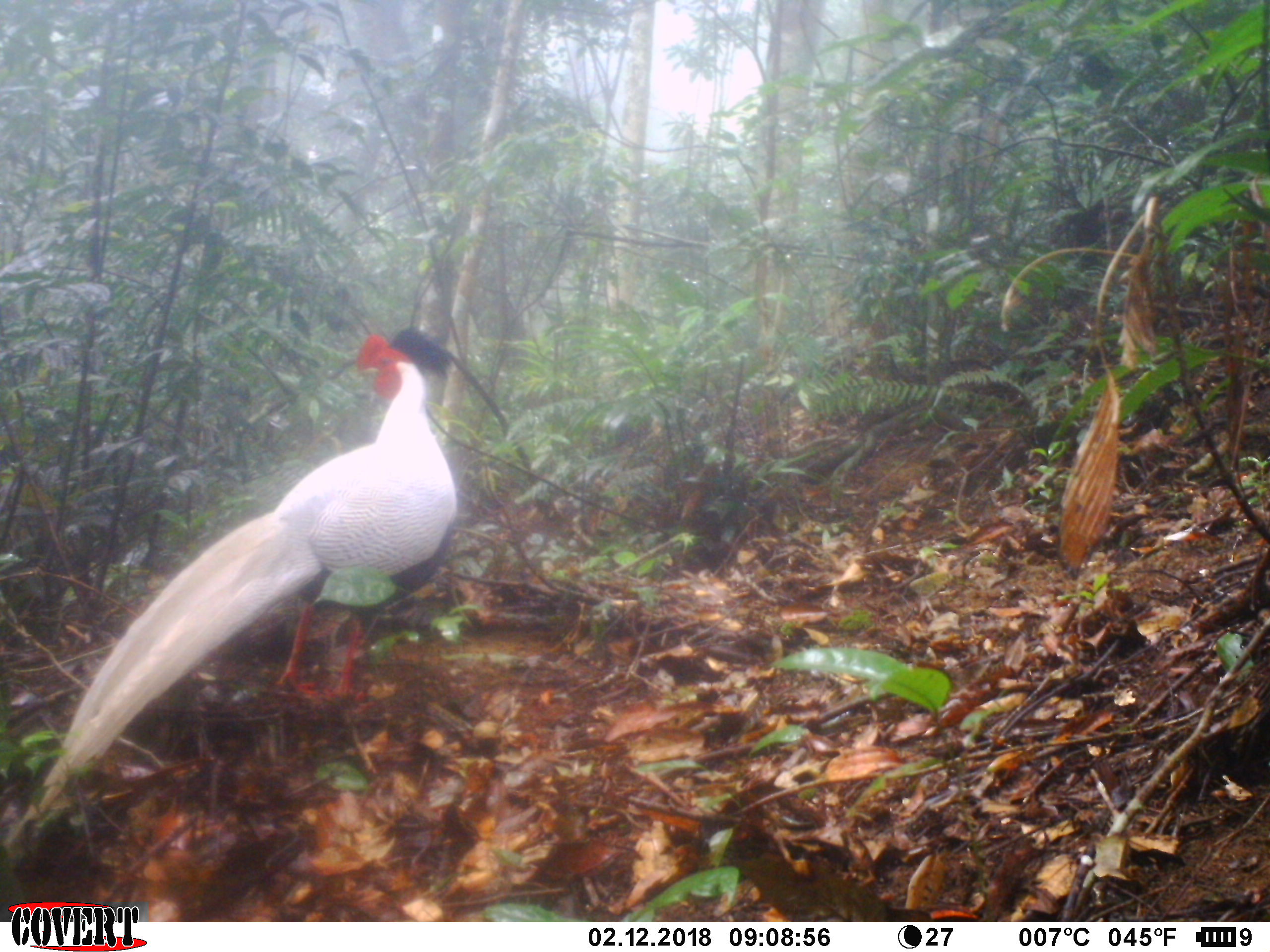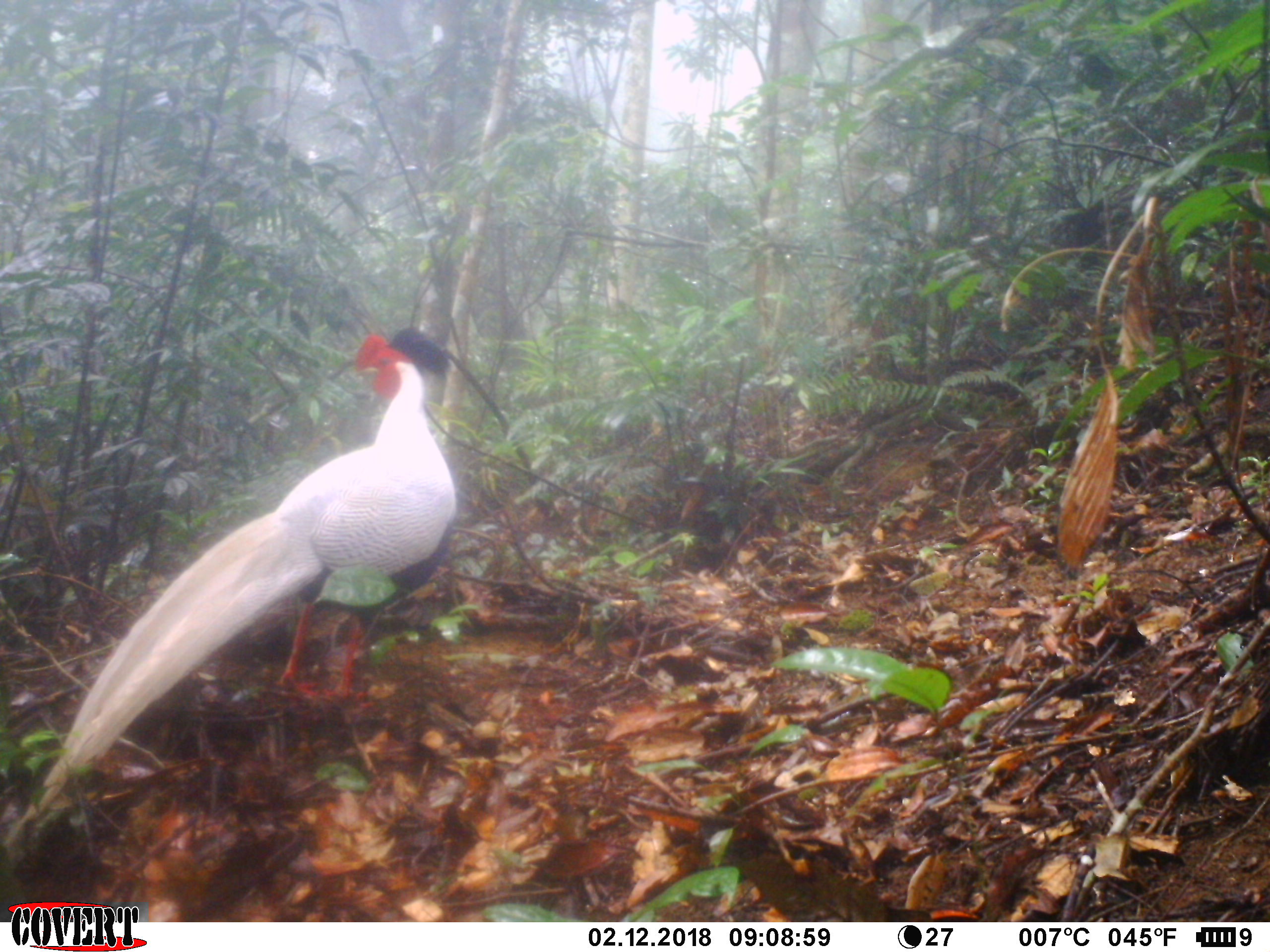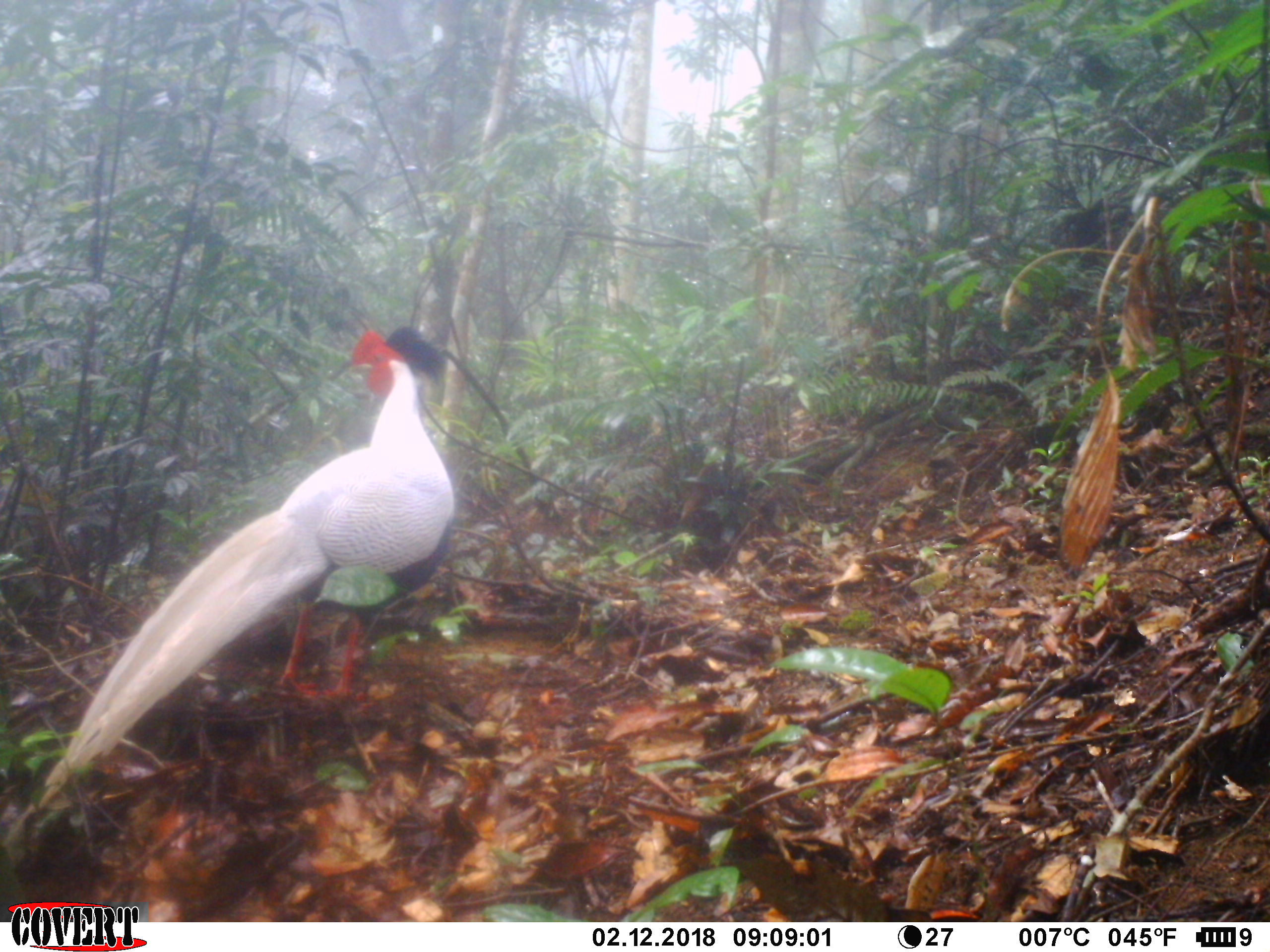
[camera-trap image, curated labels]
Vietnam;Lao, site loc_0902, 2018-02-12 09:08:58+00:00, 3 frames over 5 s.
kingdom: Animalia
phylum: Chordata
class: Aves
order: Galliformes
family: Phasianidae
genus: Lophura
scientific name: Lophura nycthemera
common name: silver pheasant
Silver pheasant (Lophura nycthemera). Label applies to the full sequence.